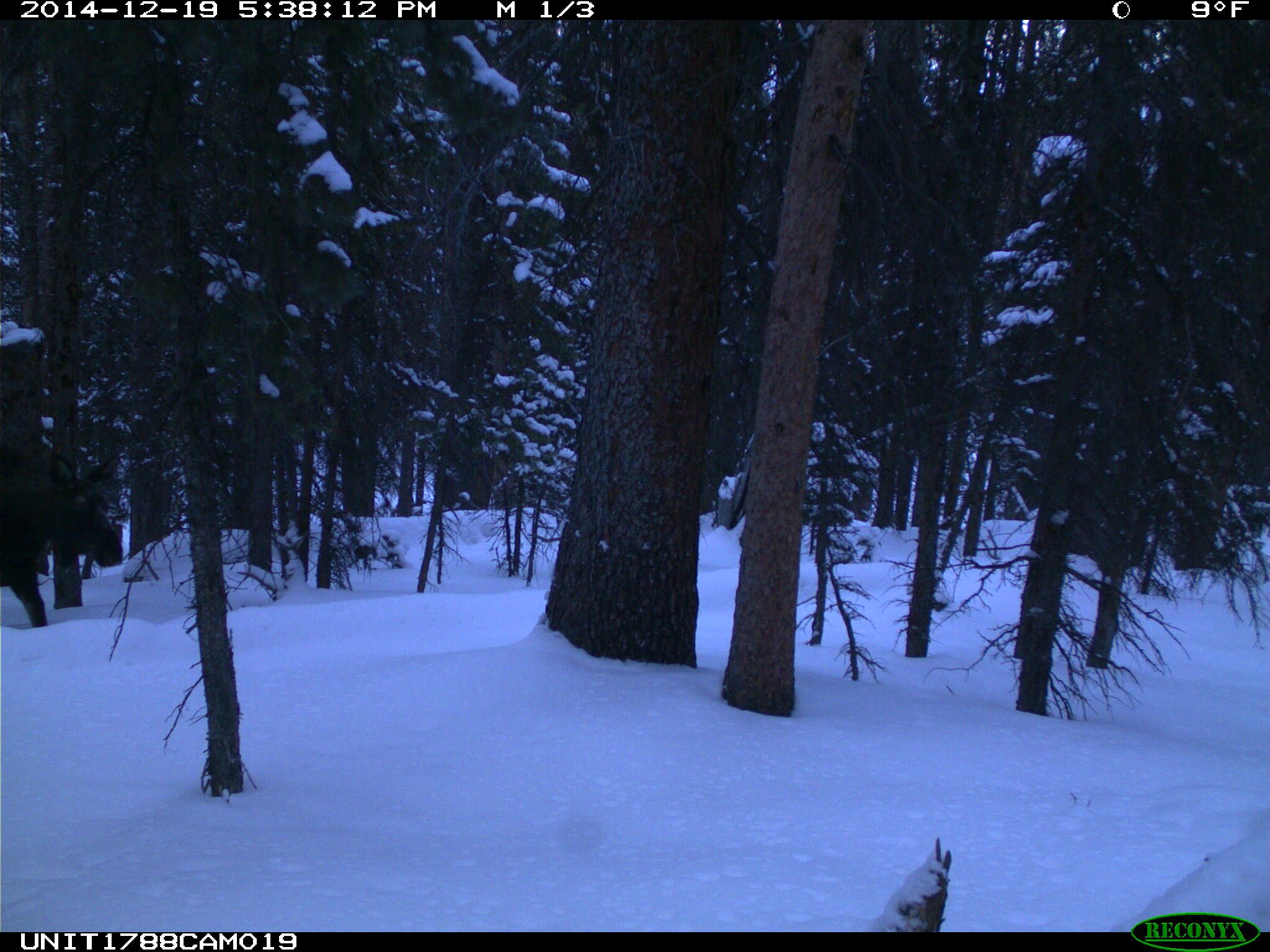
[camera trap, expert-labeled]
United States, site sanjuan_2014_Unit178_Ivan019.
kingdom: Animalia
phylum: Chordata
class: Mammalia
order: Artiodactyla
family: Cervidae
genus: Alces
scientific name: Alces alces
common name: moose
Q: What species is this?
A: Alces alces (moose).